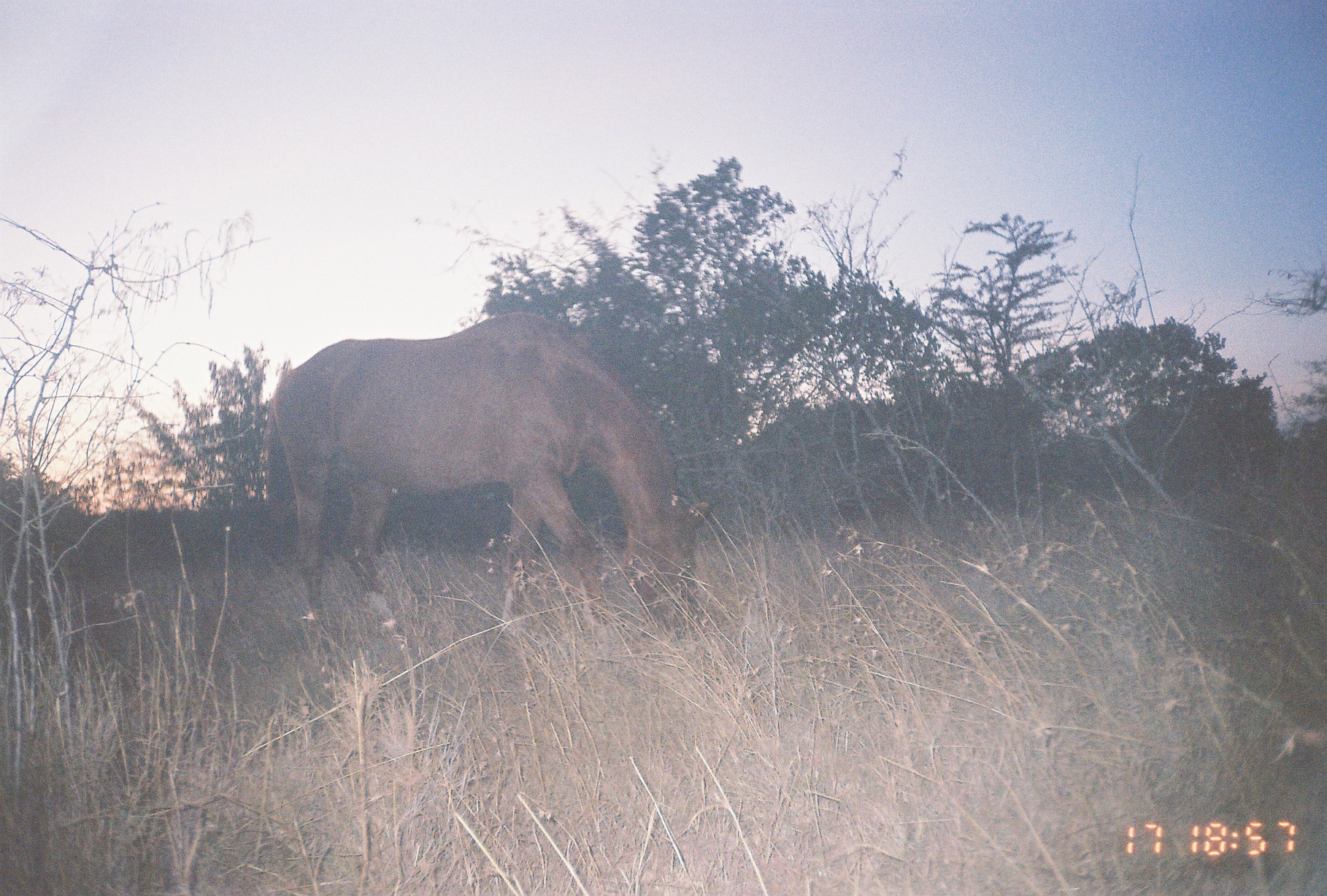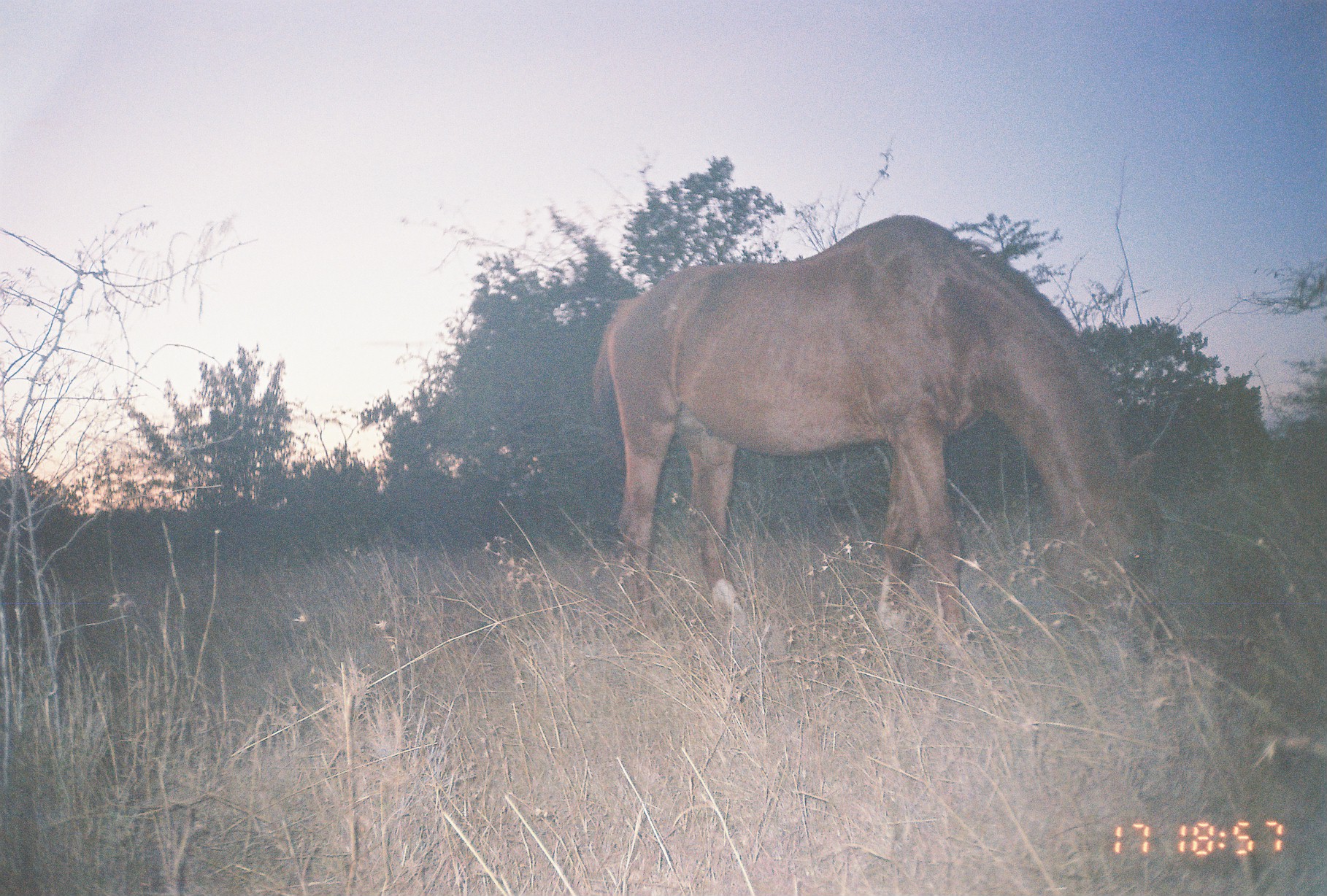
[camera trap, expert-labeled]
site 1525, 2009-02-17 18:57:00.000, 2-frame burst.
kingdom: Animalia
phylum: Chordata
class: Mammalia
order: Perissodactyla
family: Equidae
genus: Equus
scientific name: Equus ferus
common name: wild horse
Equus ferus (wild horse), count 1.